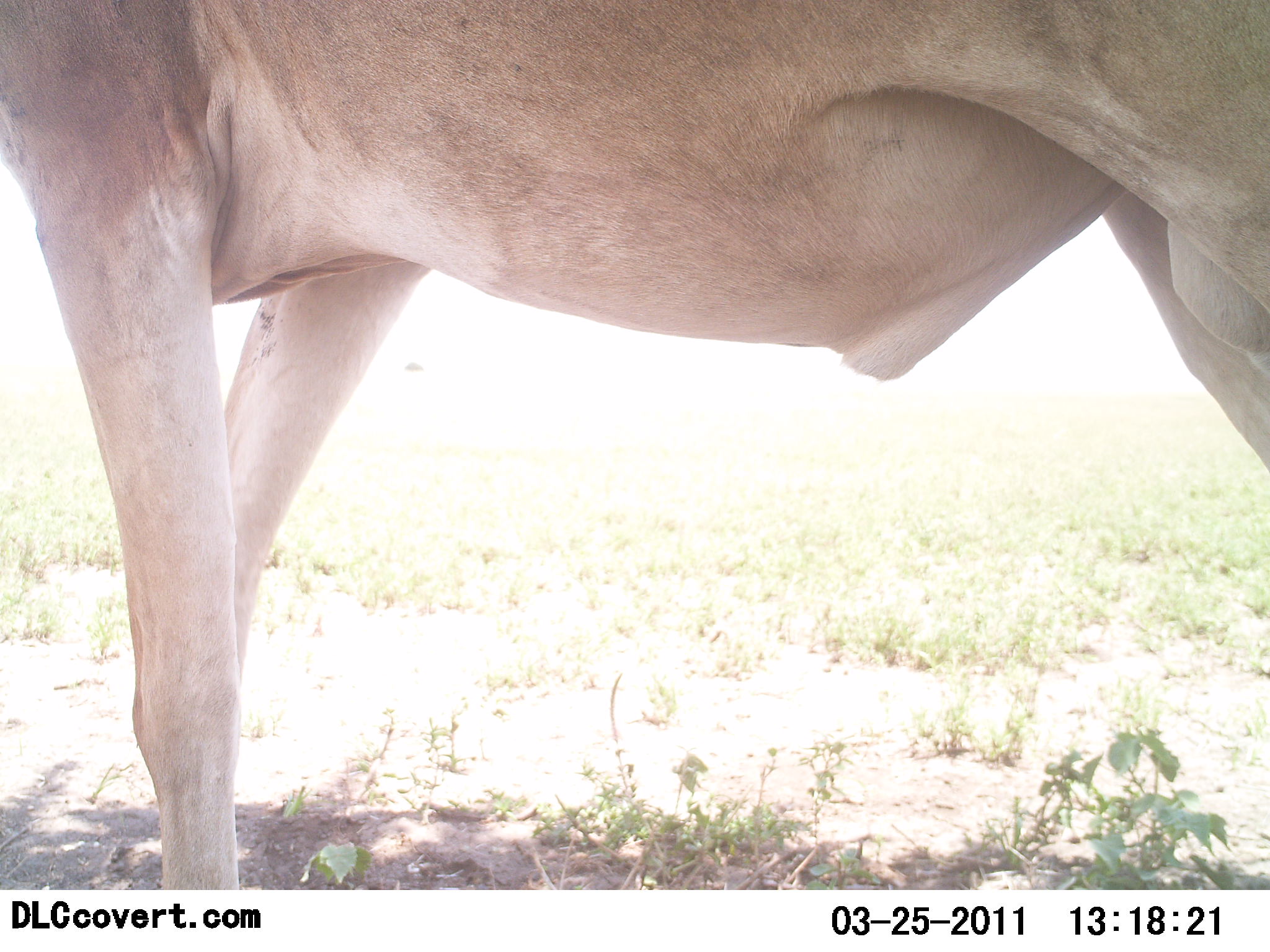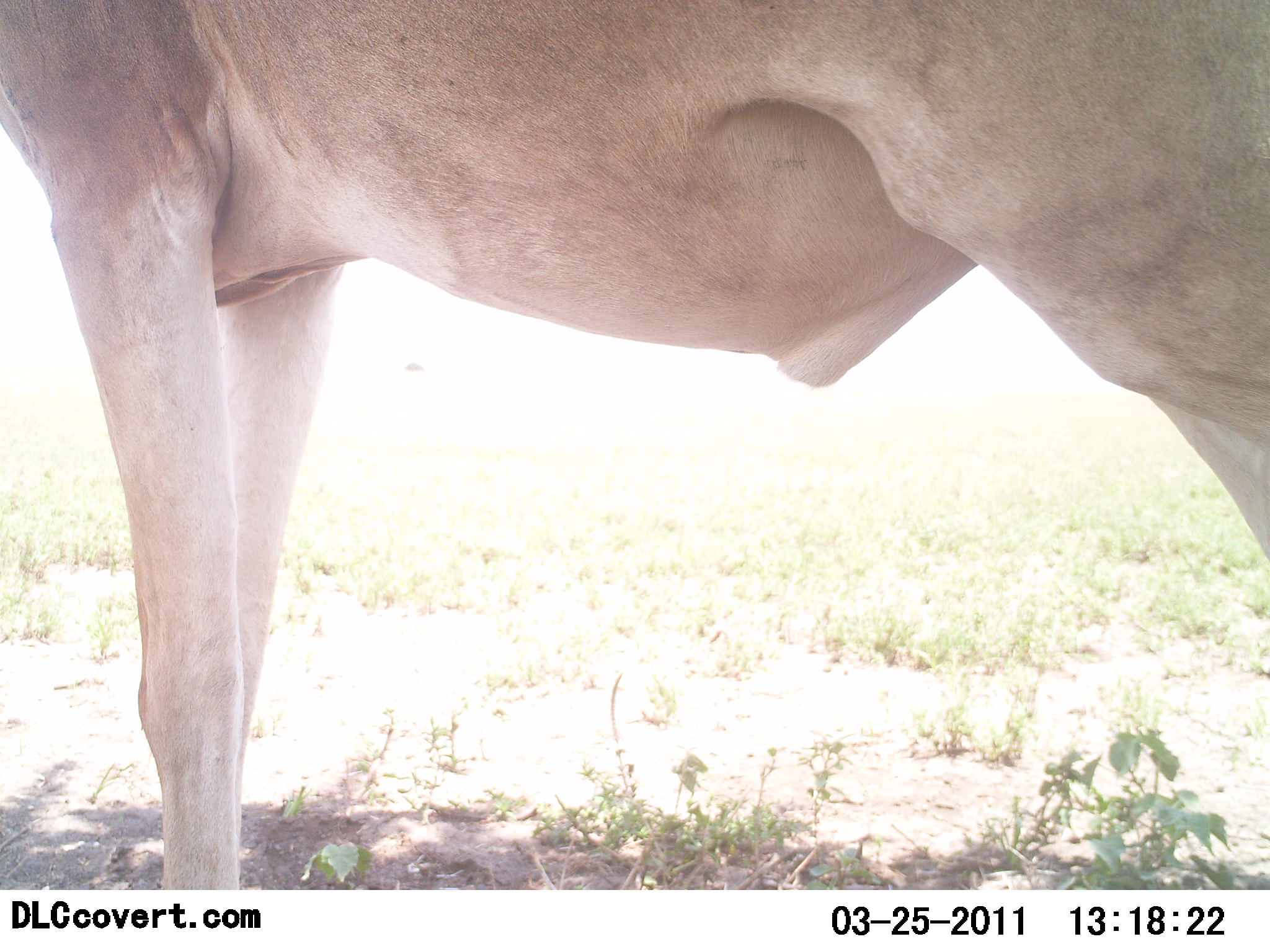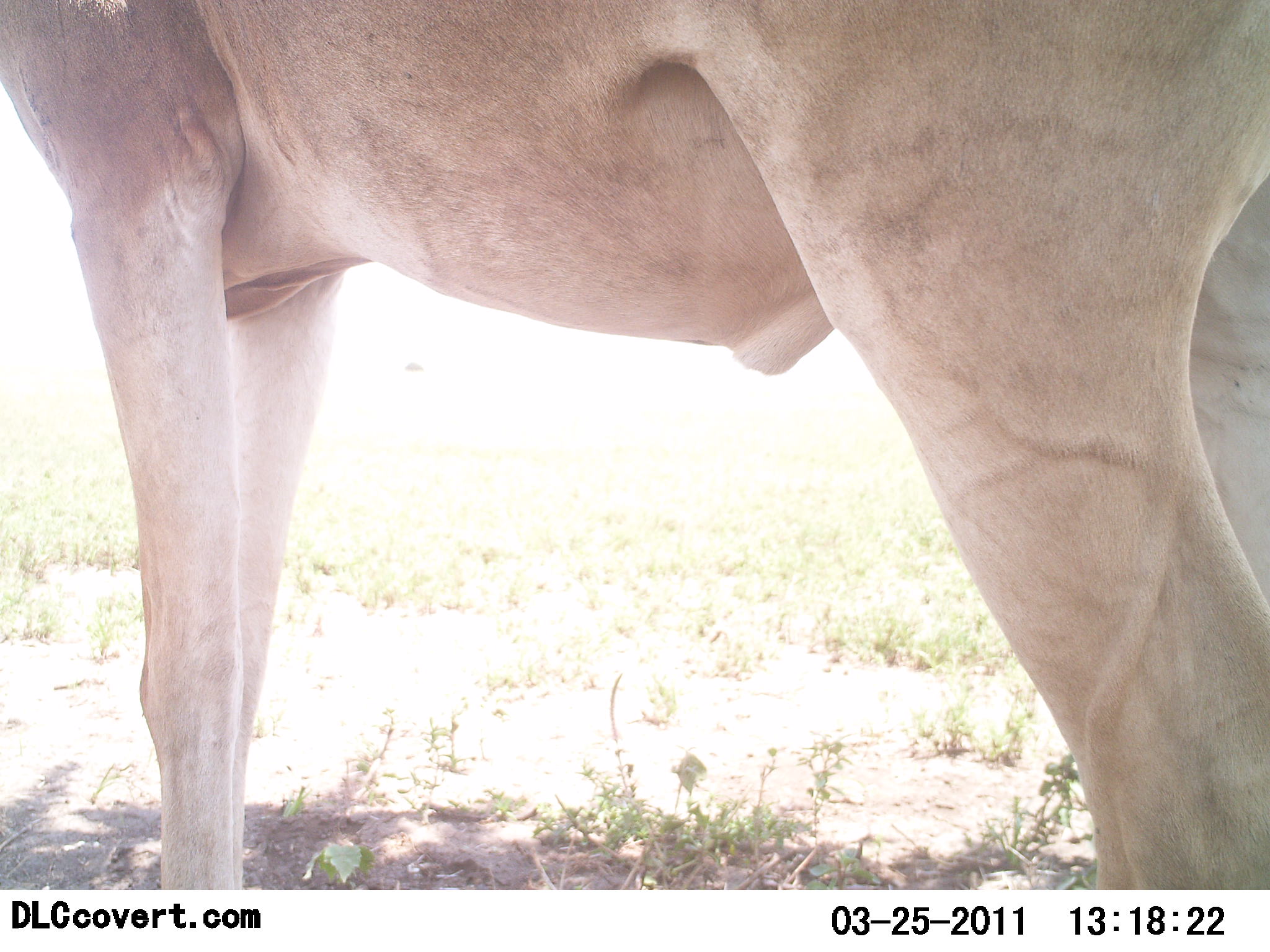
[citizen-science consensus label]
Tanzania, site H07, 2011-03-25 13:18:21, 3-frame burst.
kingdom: Animalia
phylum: Chordata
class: Mammalia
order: Artiodactyla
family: Bovidae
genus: Alcelaphus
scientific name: Alcelaphus buselaphus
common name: hartebeest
Hartebeest (Alcelaphus buselaphus), count 1. Behavior (volunteer vote fractions): standing 100%, resting 0%, moving 0%, interacting 0%. Young present (vote fraction): 0%. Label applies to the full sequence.